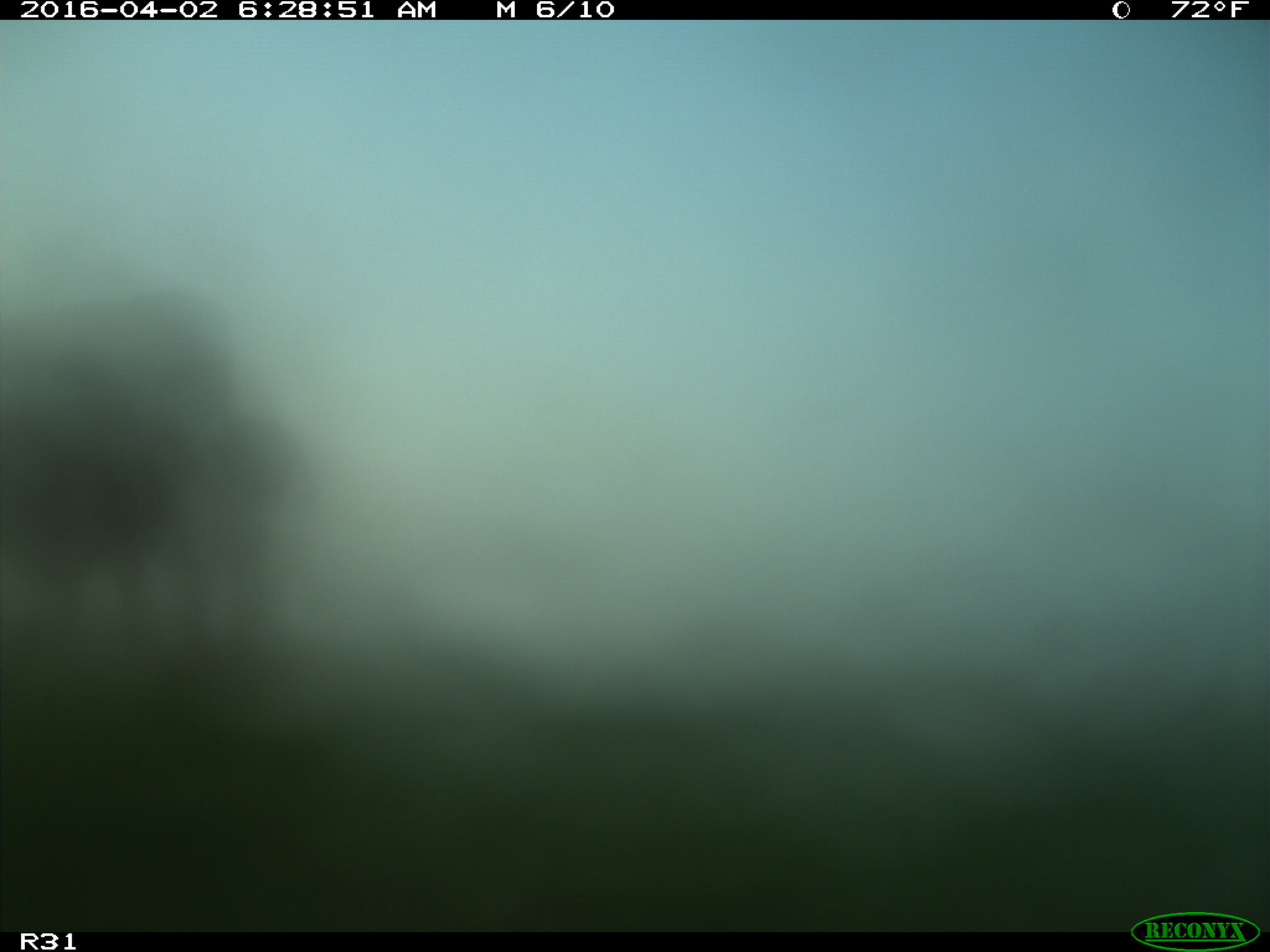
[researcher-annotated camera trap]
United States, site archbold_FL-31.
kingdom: Animalia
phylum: Chordata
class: Mammalia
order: Artiodactyla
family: Bovidae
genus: Bos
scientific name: Bos taurus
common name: domestic cow